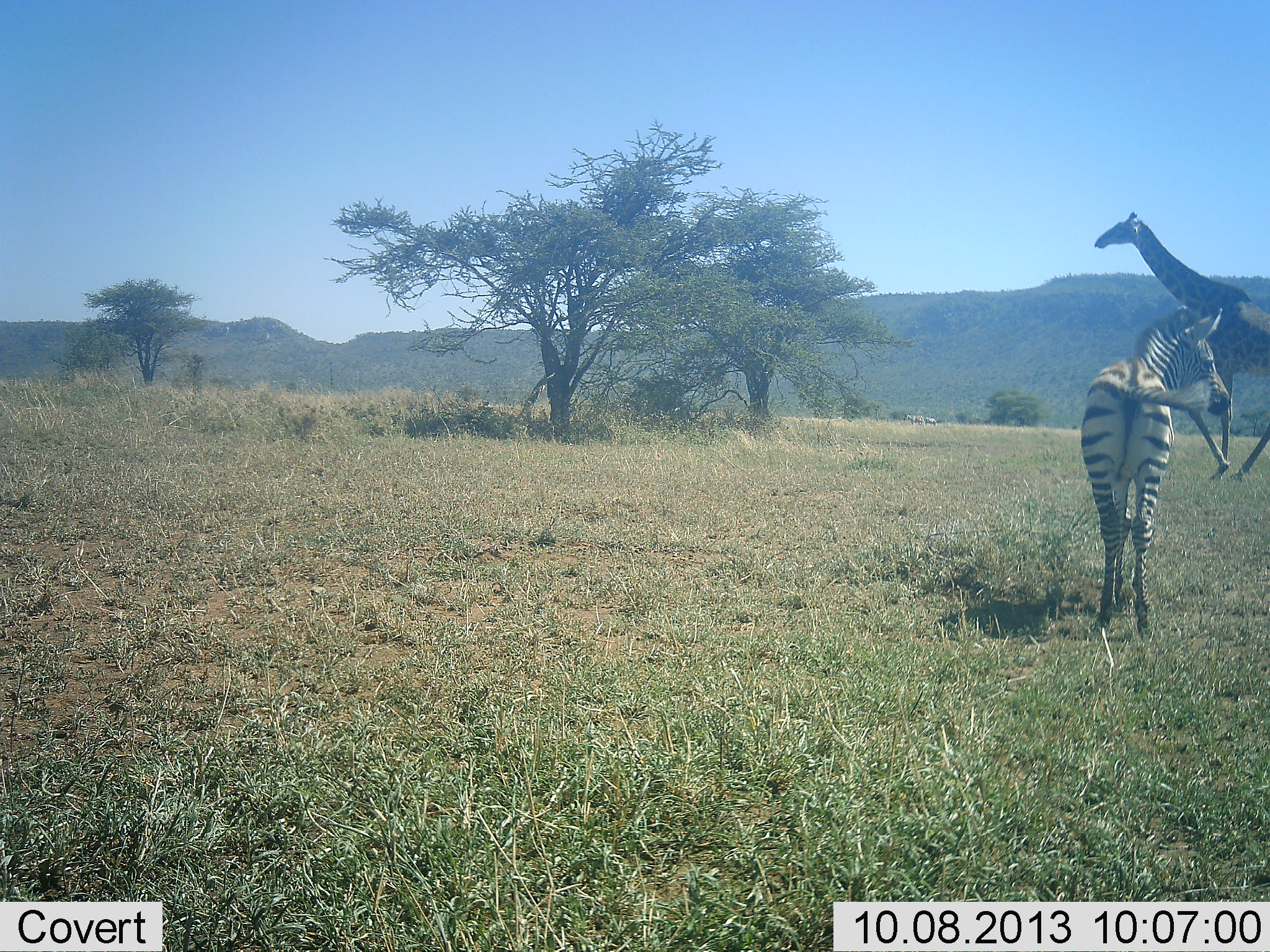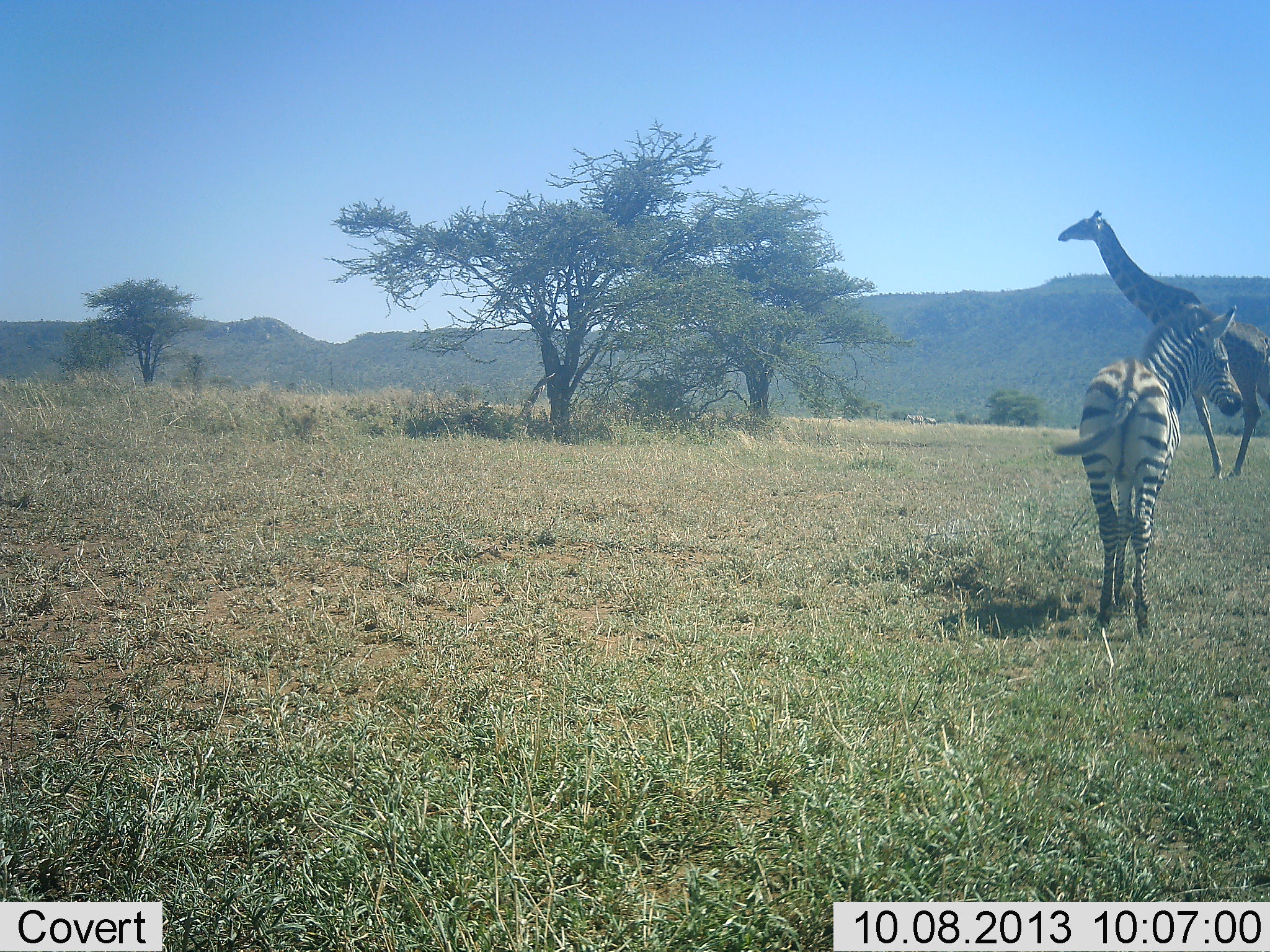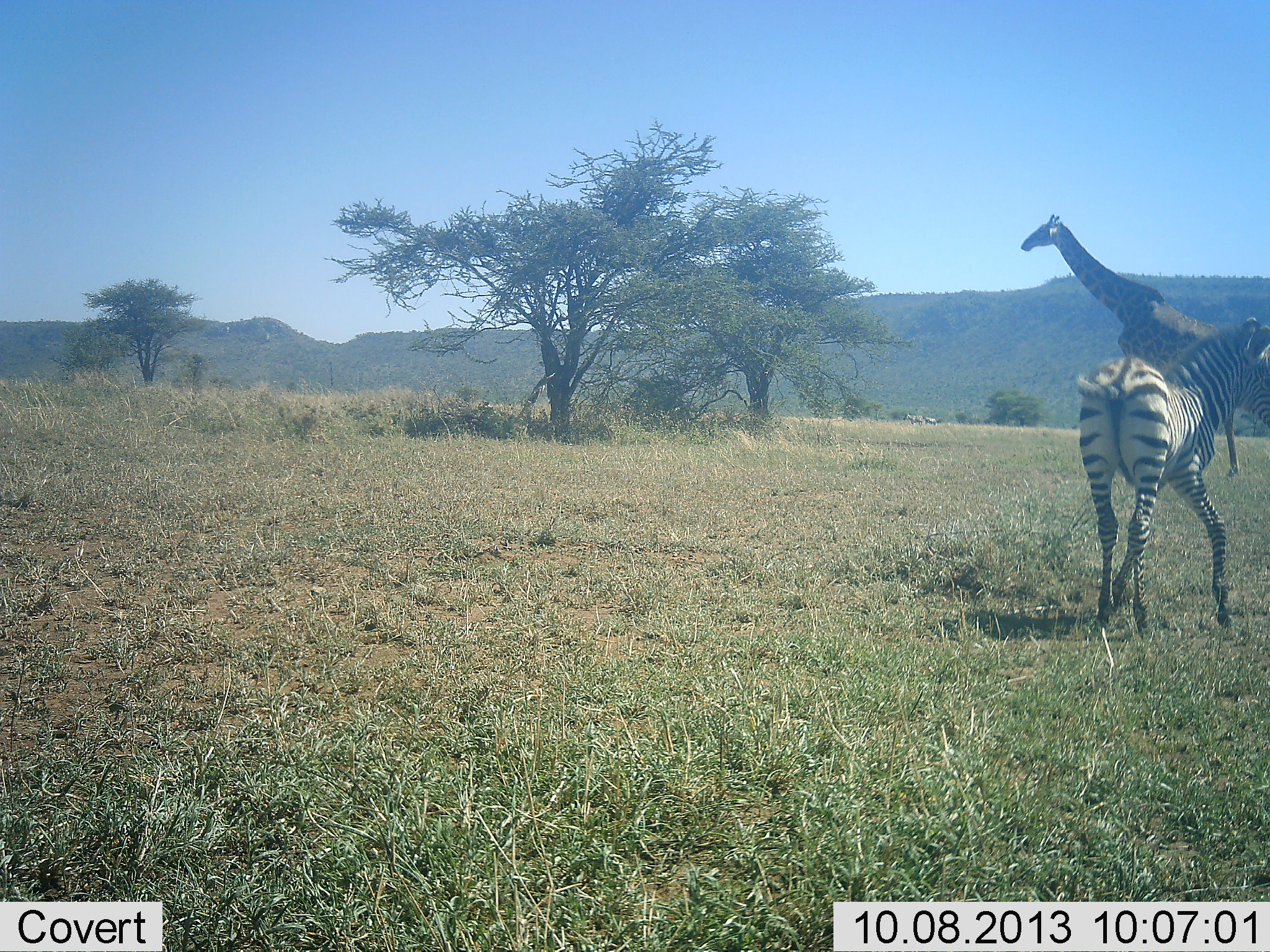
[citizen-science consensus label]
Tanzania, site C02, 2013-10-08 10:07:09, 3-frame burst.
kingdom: Animalia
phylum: Chordata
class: Mammalia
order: Artiodactyla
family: Giraffidae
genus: Giraffa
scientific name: Giraffa camelopardalis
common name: giraffe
Giraffe (Giraffa camelopardalis), count 1. Behavior (volunteer vote fractions): standing 0%, resting 0%, moving 100%, interacting 0%. Young present (vote fraction): 0%. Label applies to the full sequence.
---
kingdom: Animalia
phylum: Chordata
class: Mammalia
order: Perissodactyla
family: Equidae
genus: Equus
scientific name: Equus quagga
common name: plains zebra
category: zebra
Zebra (plains zebra) (Equus quagga), count 1. Behavior (volunteer vote fractions): standing 40%, resting 0%, moving 60%, interacting 0%. Young present (vote fraction): 40%. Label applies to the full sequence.